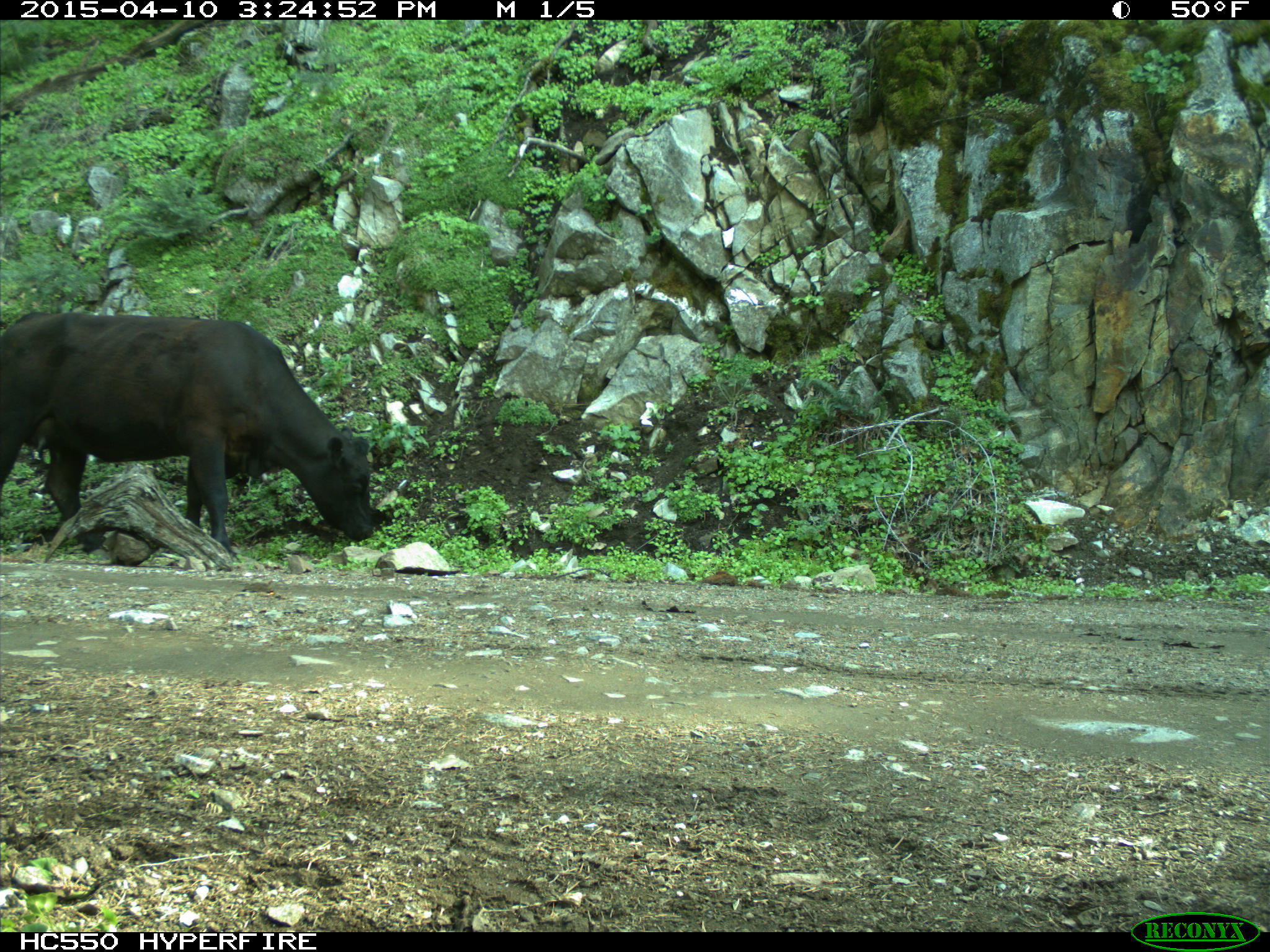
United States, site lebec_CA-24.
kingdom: Animalia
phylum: Chordata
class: Mammalia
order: Artiodactyla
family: Bovidae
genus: Bos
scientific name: Bos taurus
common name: domestic cow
Bos taurus (domestic cow).